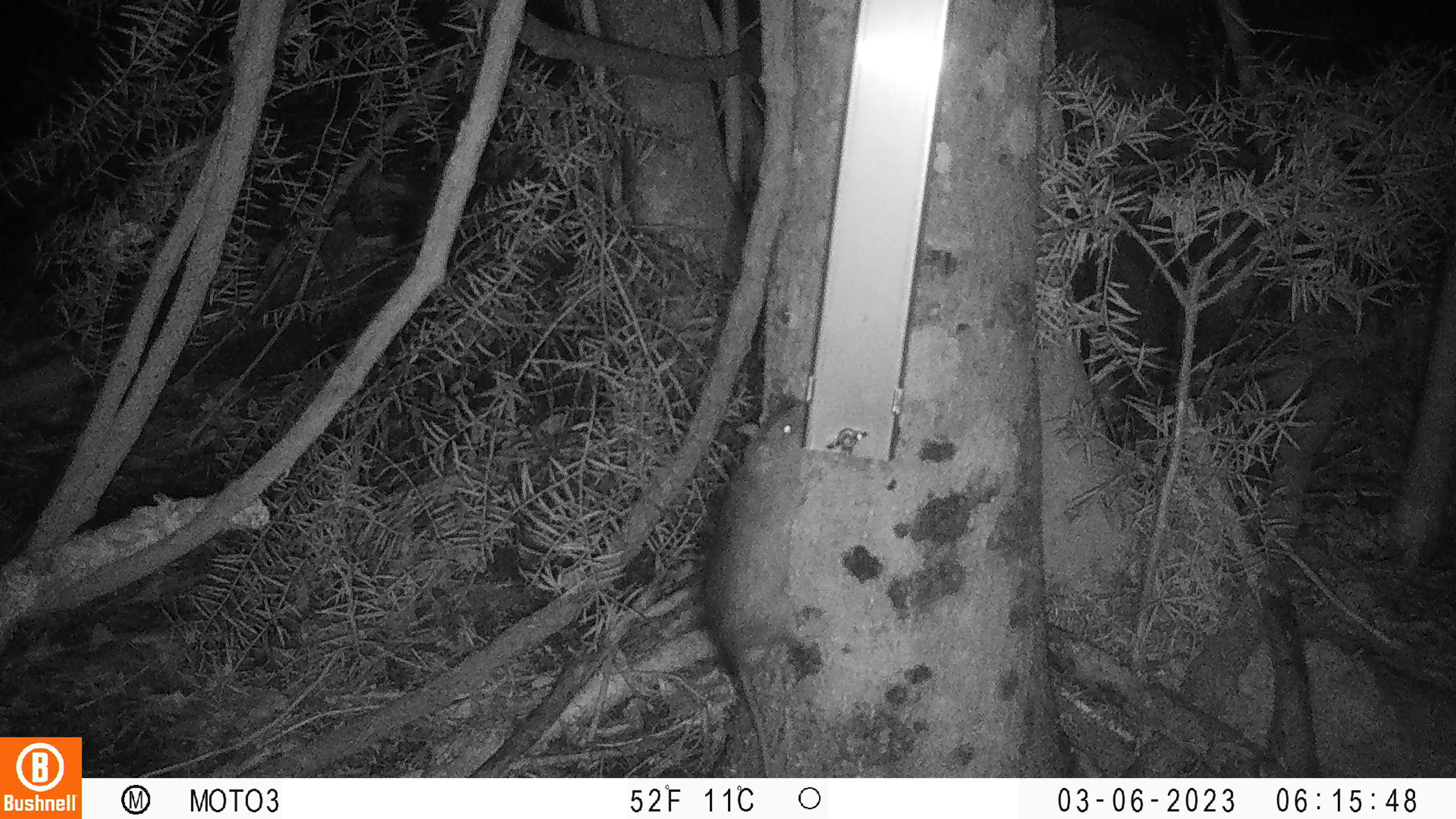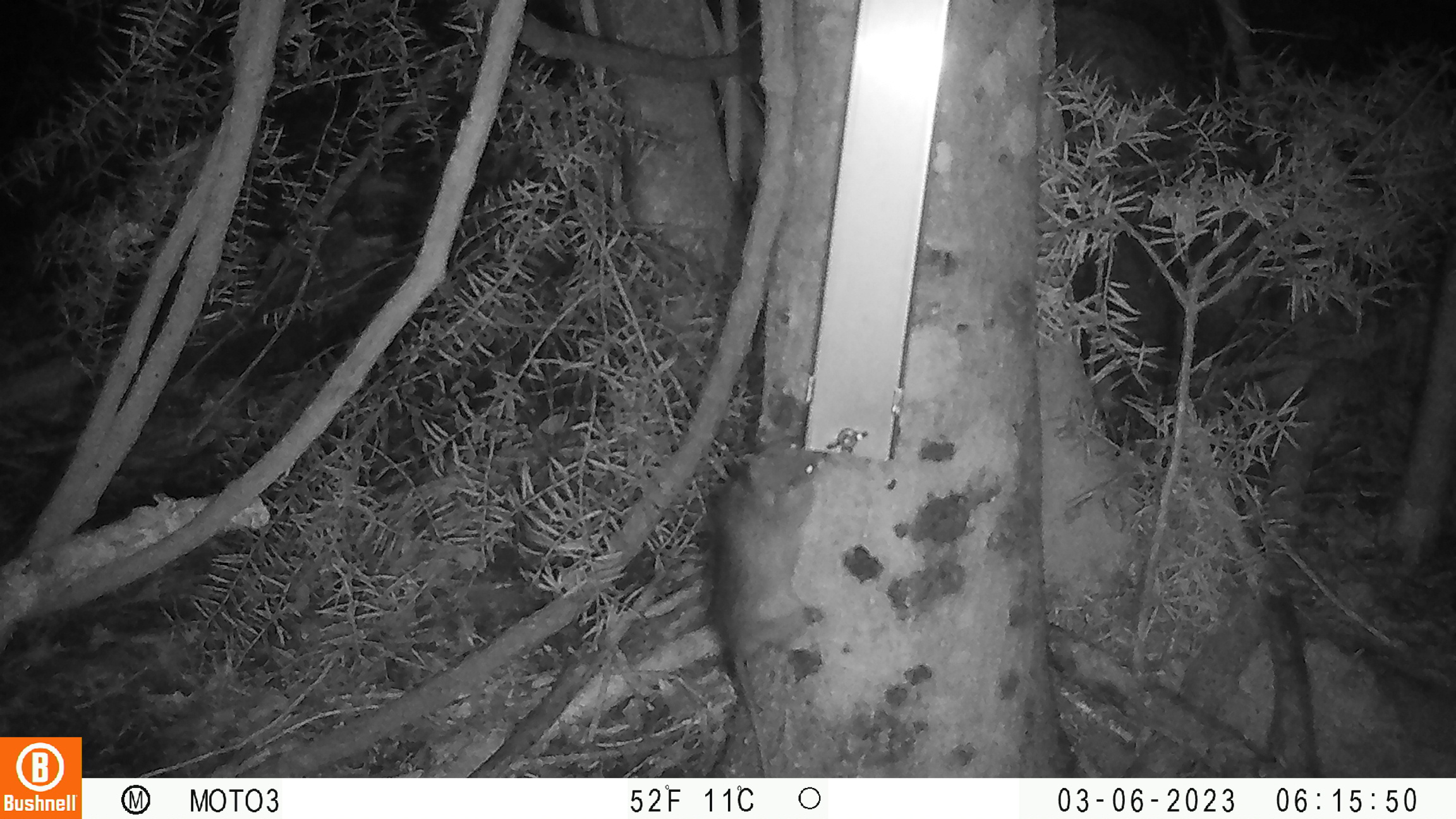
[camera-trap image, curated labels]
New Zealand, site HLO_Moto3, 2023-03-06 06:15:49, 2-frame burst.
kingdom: Animalia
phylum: Chordata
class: Mammalia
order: Rodentia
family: Muridae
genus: Rattus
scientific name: Rattus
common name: rat